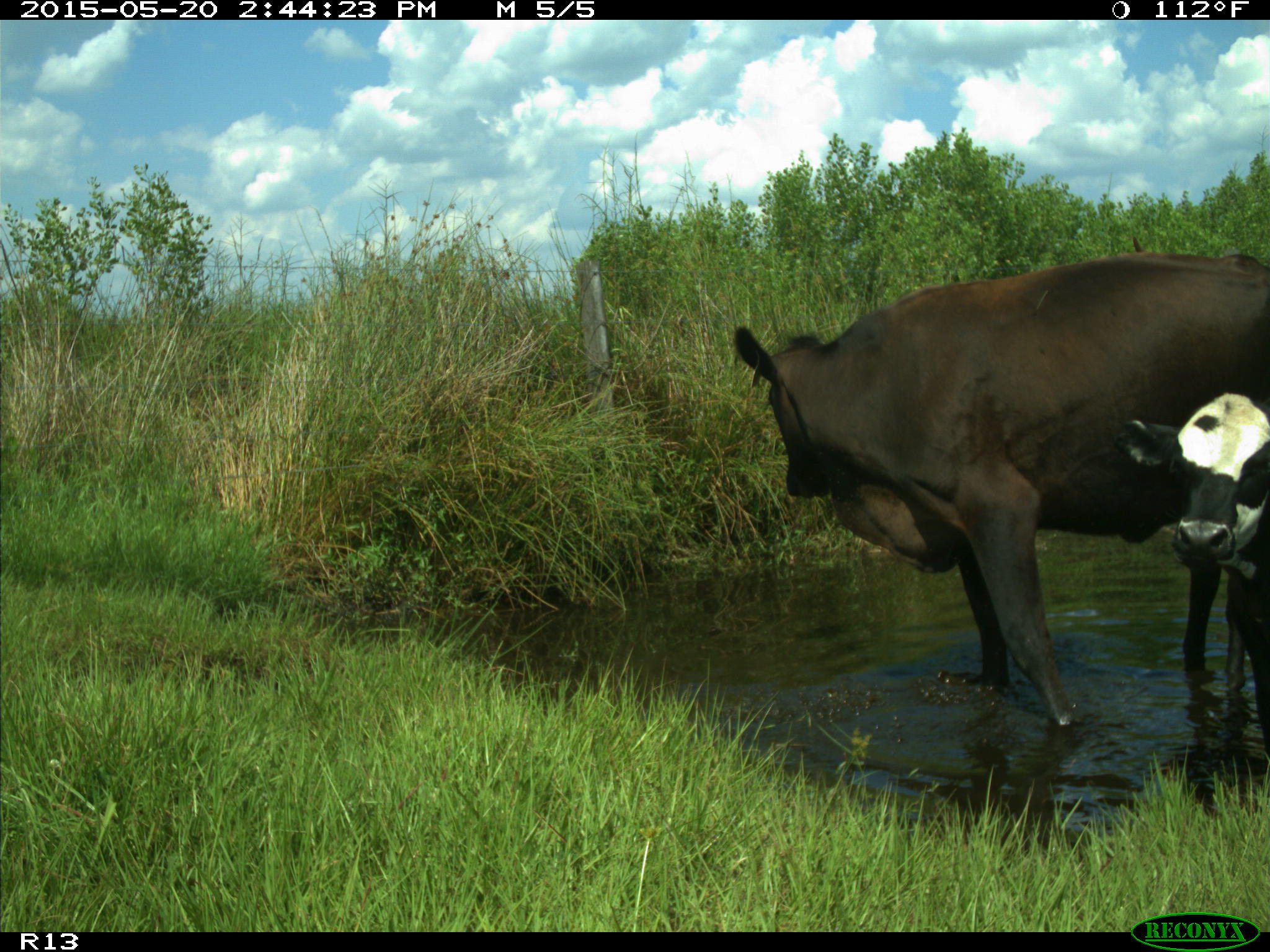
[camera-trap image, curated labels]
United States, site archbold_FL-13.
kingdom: Animalia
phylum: Chordata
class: Mammalia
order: Artiodactyla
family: Bovidae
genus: Bos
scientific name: Bos taurus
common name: domestic cow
Bos taurus (domestic cow).